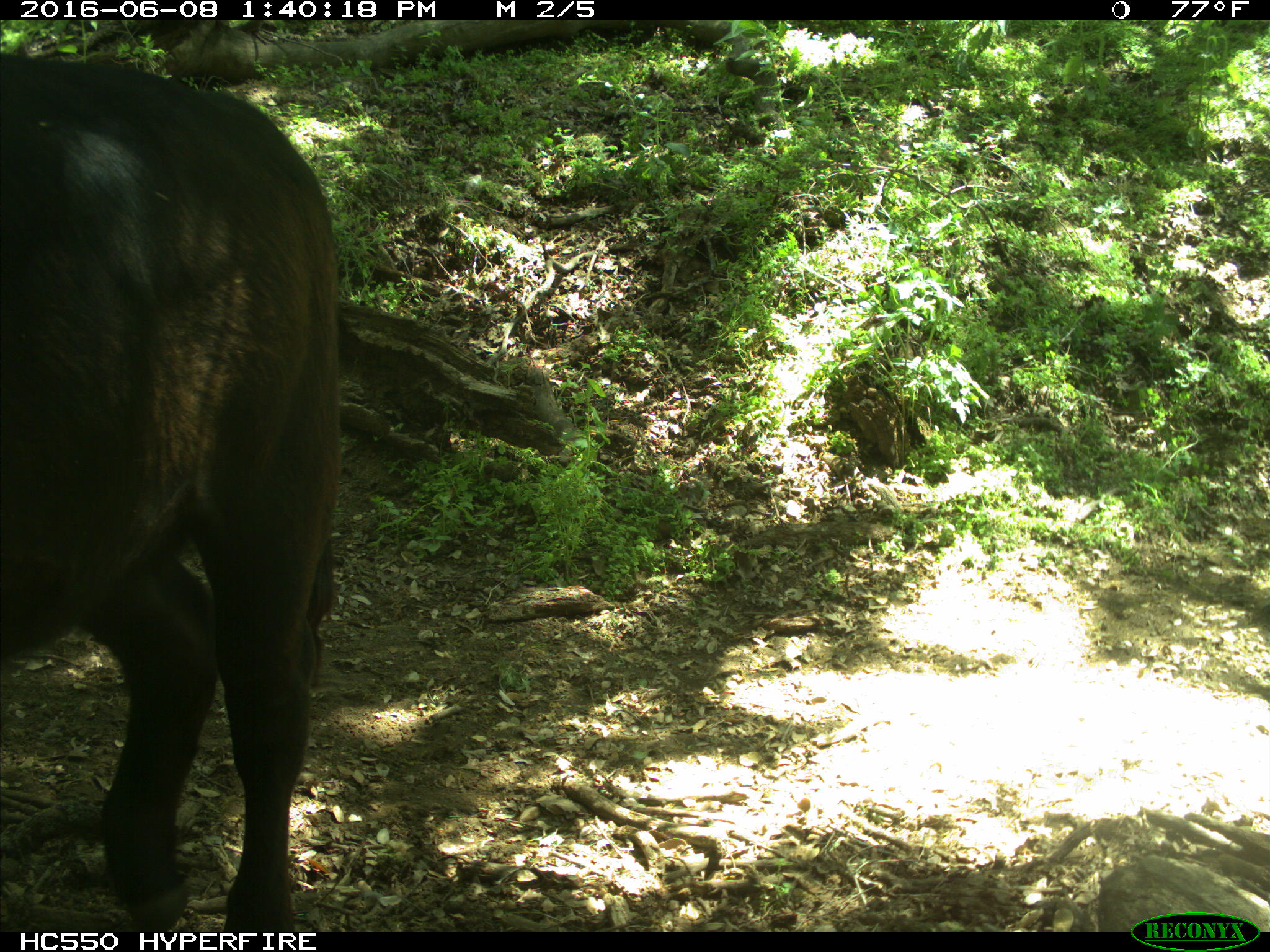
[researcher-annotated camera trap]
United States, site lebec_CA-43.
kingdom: Animalia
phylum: Chordata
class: Mammalia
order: Artiodactyla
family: Bovidae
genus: Bos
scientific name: Bos taurus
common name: domestic cow